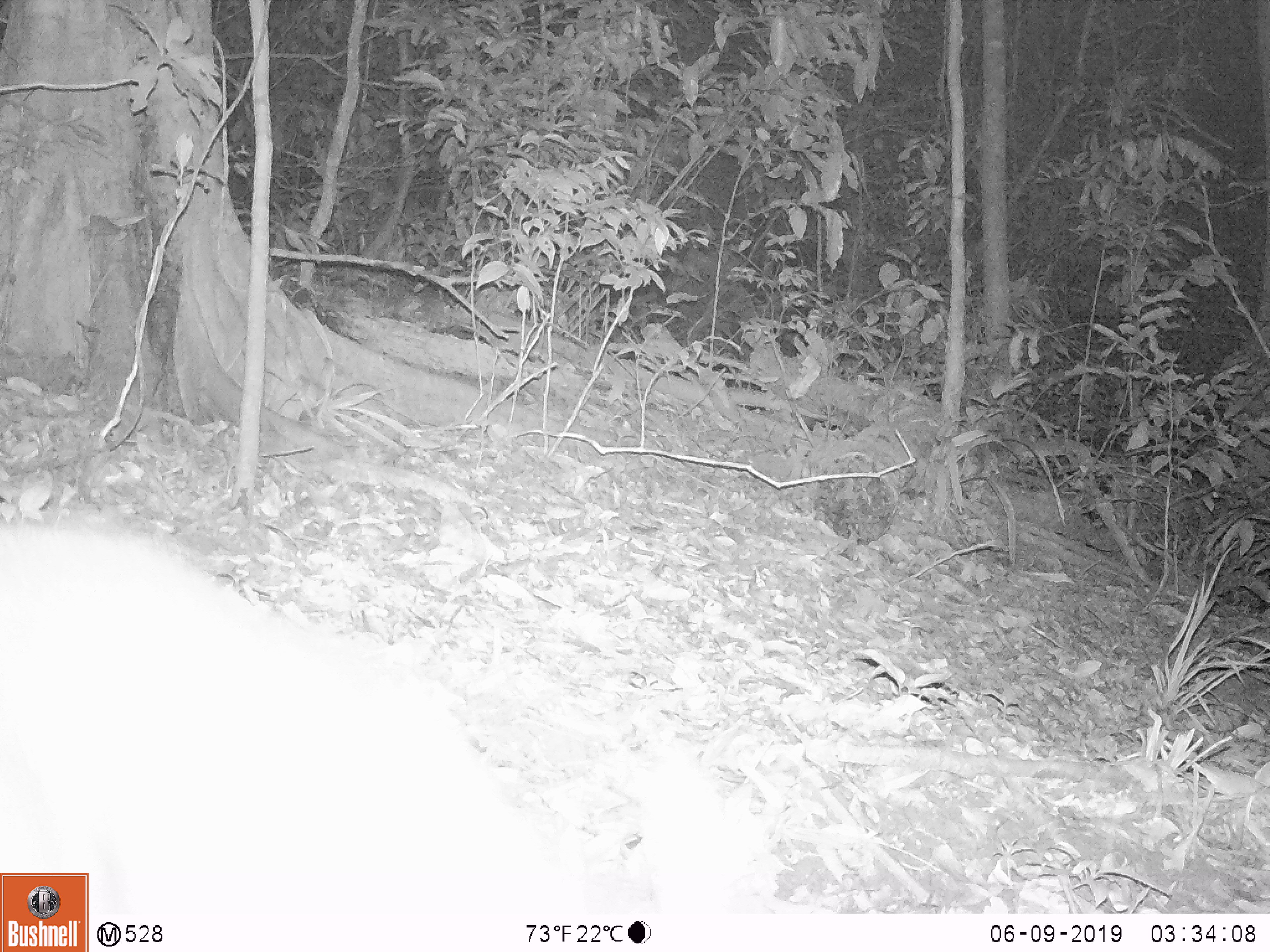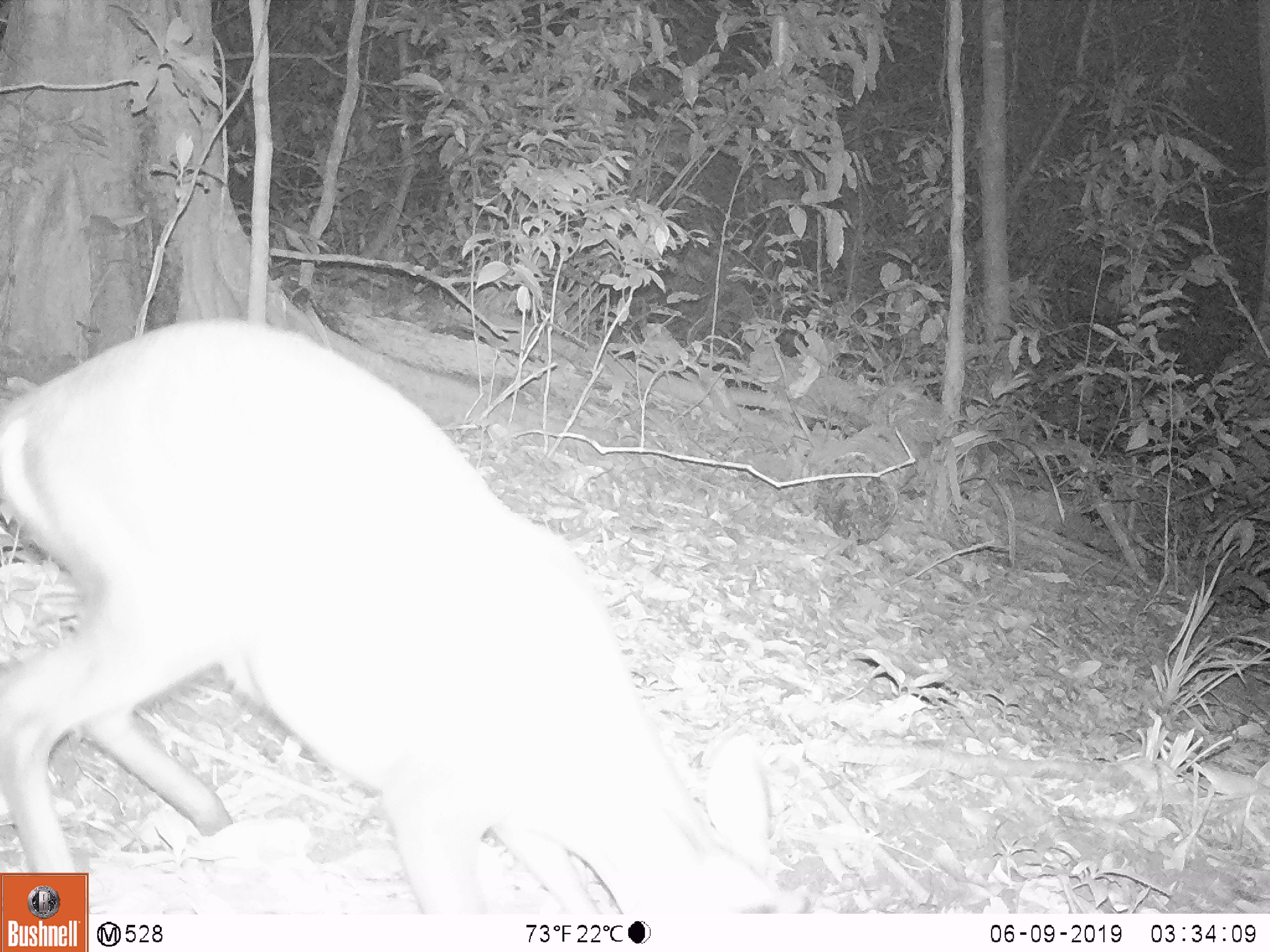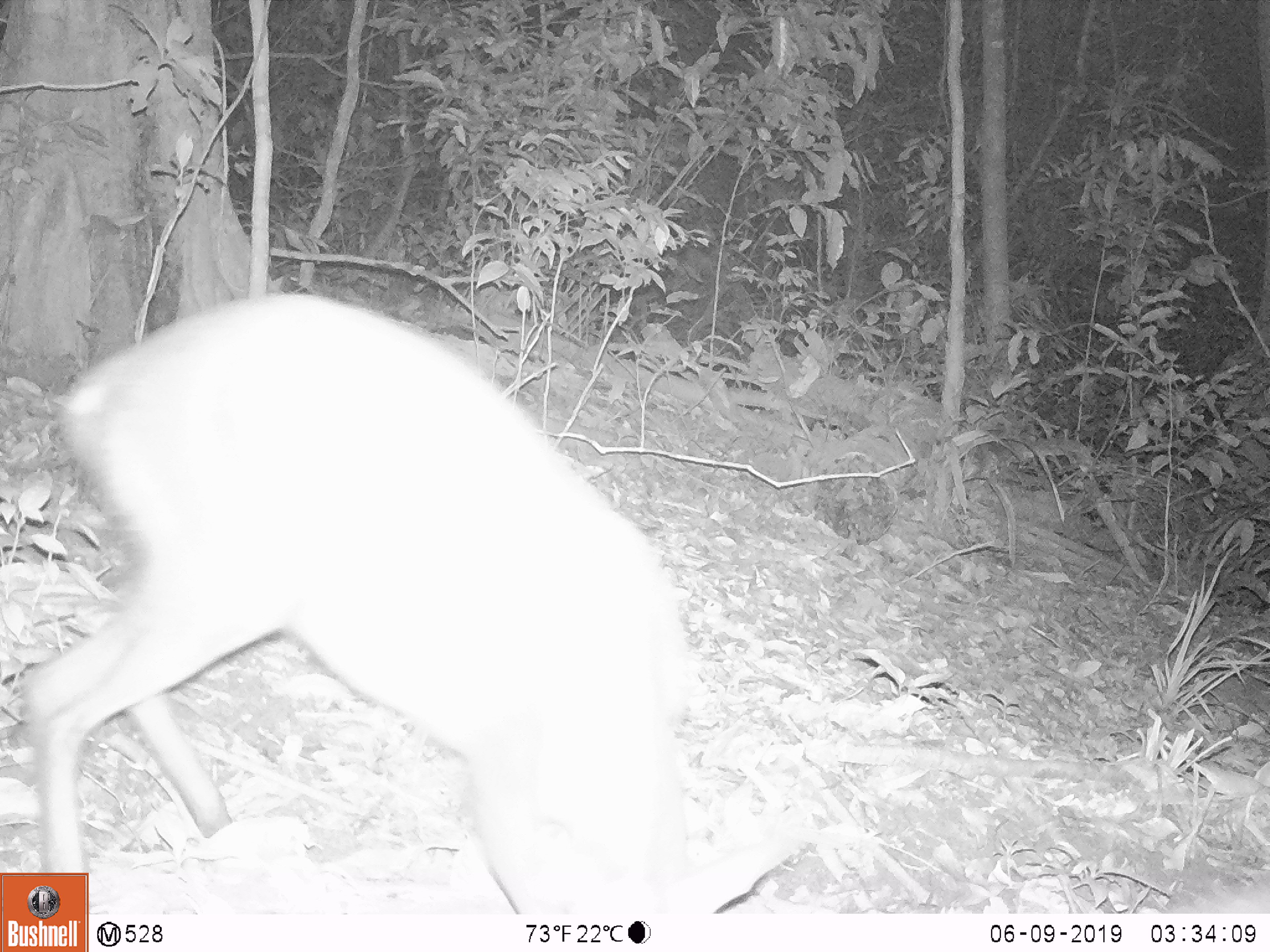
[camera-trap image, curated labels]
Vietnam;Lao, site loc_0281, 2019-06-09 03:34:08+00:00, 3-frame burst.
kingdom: Animalia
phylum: Chordata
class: Mammalia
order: Artiodactyla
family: Cervidae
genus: Muntiacus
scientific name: Muntiacus rooseveltorum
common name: roosevelt's muntjac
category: roosevelts muntjac group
Roosevelts muntjac group (roosevelt's muntjac) (Muntiacus rooseveltorum). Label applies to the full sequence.